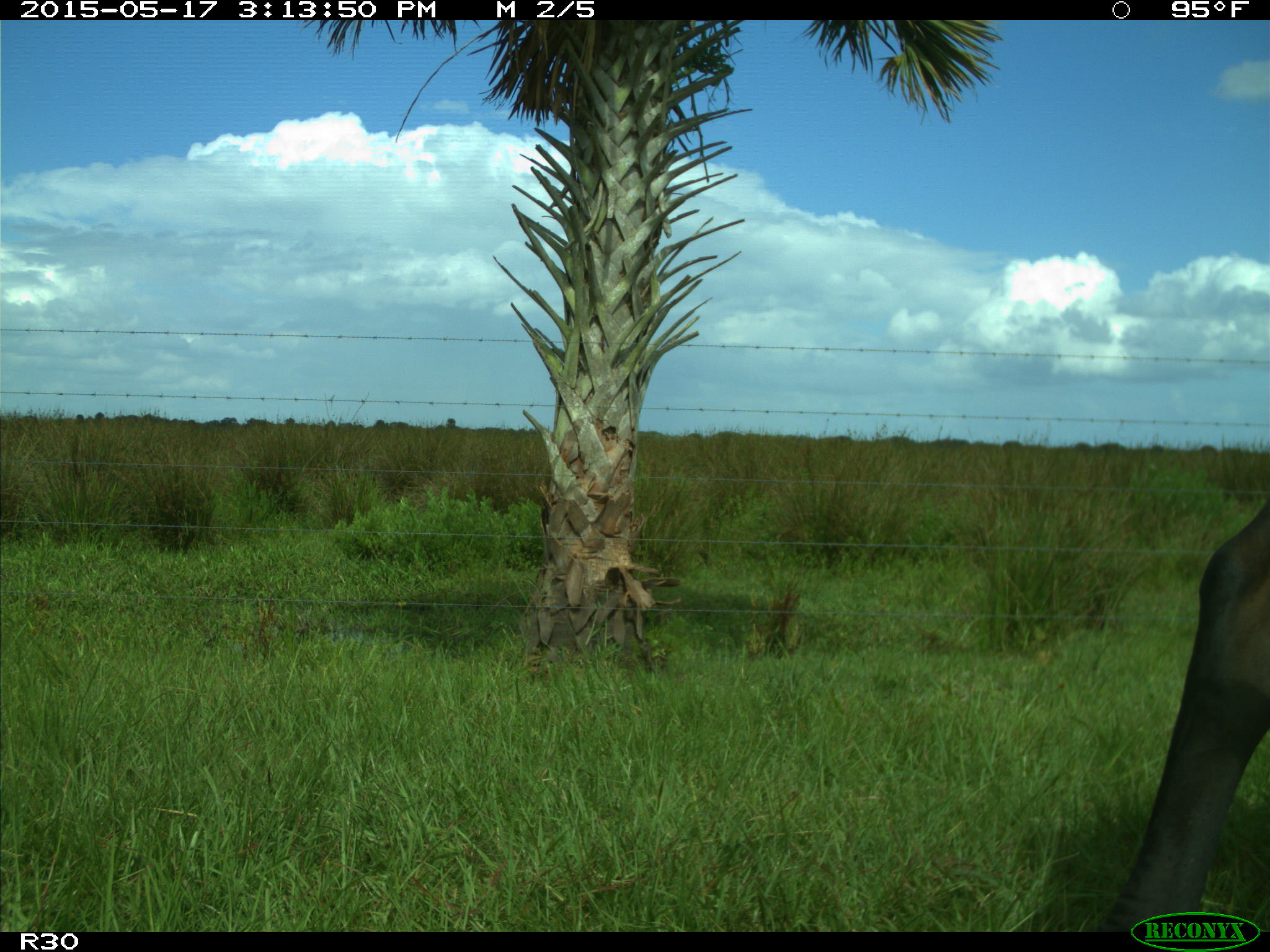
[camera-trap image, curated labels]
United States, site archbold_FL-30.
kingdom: Animalia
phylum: Chordata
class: Mammalia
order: Artiodactyla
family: Bovidae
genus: Bos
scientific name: Bos taurus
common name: domestic cow